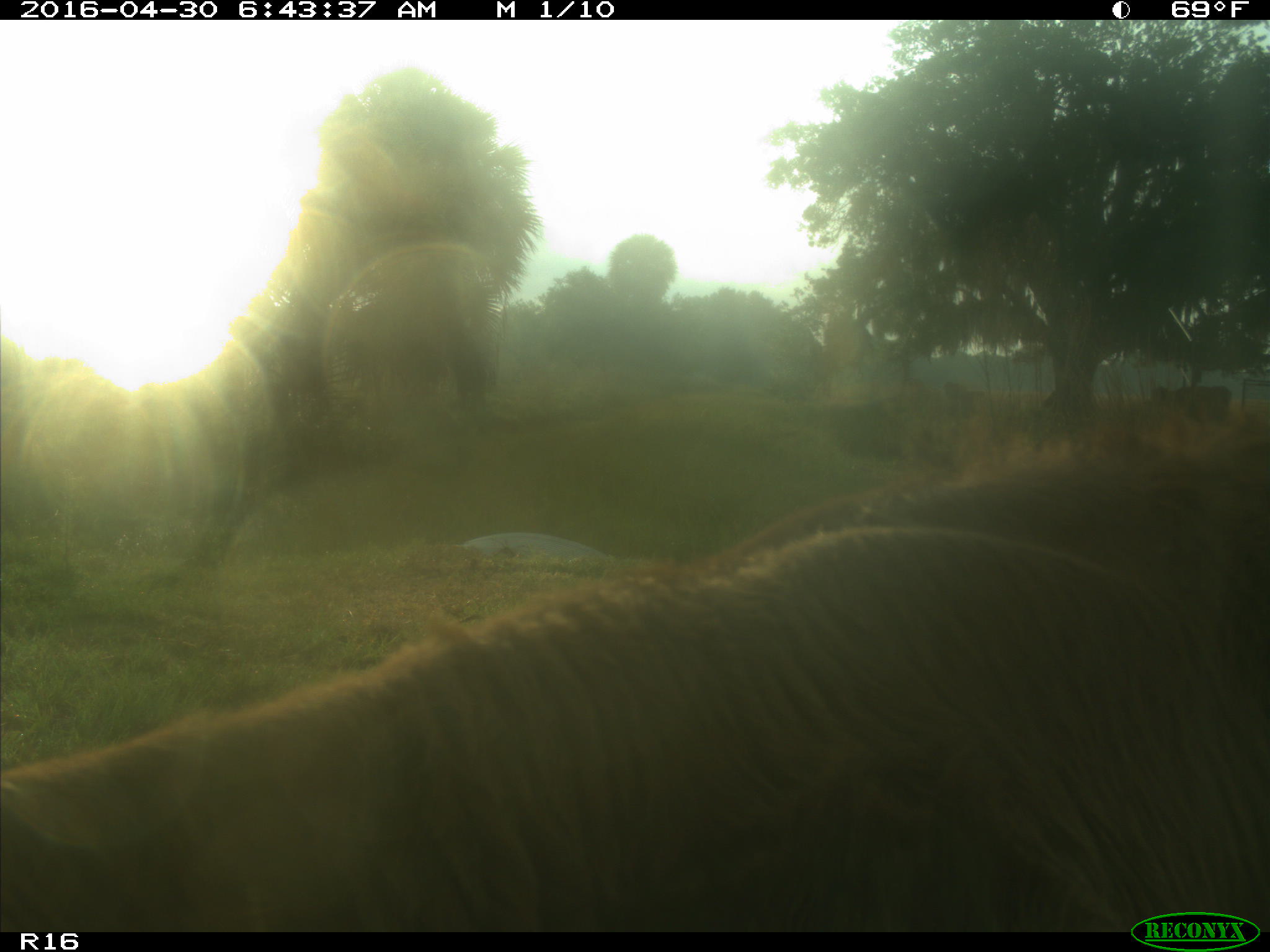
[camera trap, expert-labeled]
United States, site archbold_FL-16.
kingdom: Animalia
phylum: Chordata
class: Mammalia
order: Artiodactyla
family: Bovidae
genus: Bos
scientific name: Bos taurus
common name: domestic cow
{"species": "Bos taurus (domestic cow)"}